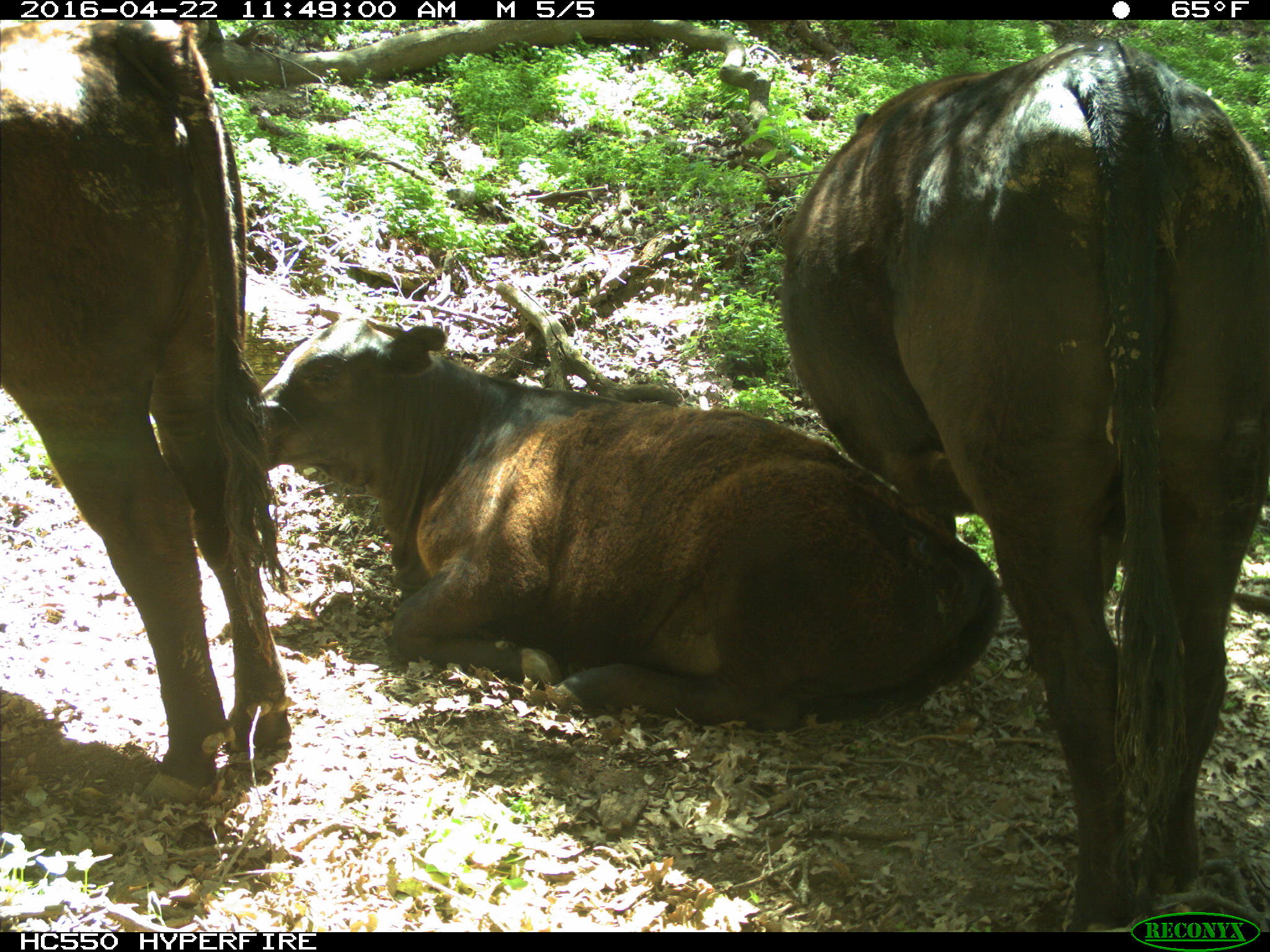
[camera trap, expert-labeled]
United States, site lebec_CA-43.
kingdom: Animalia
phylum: Chordata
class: Mammalia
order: Artiodactyla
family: Bovidae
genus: Bos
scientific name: Bos taurus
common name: domestic cow